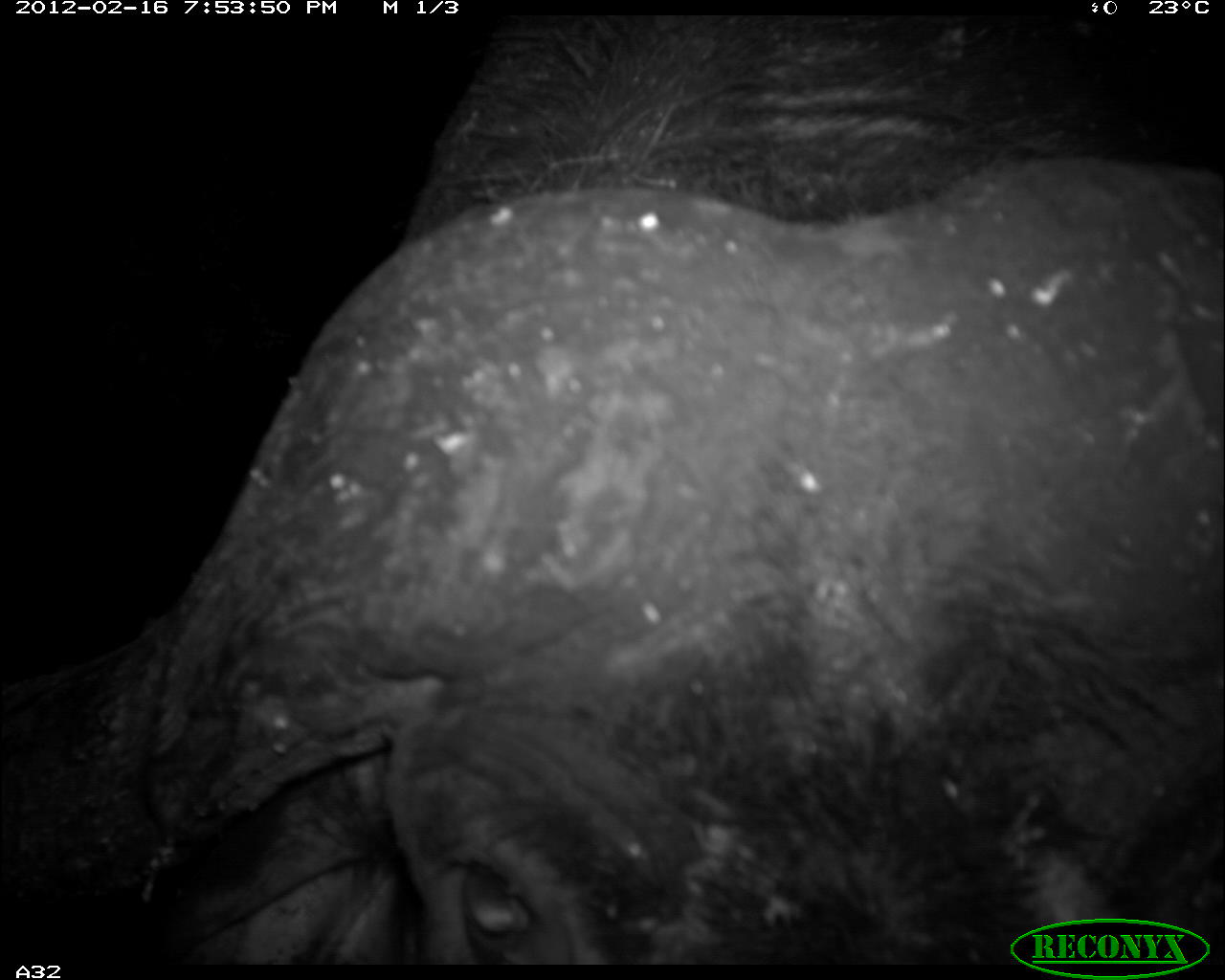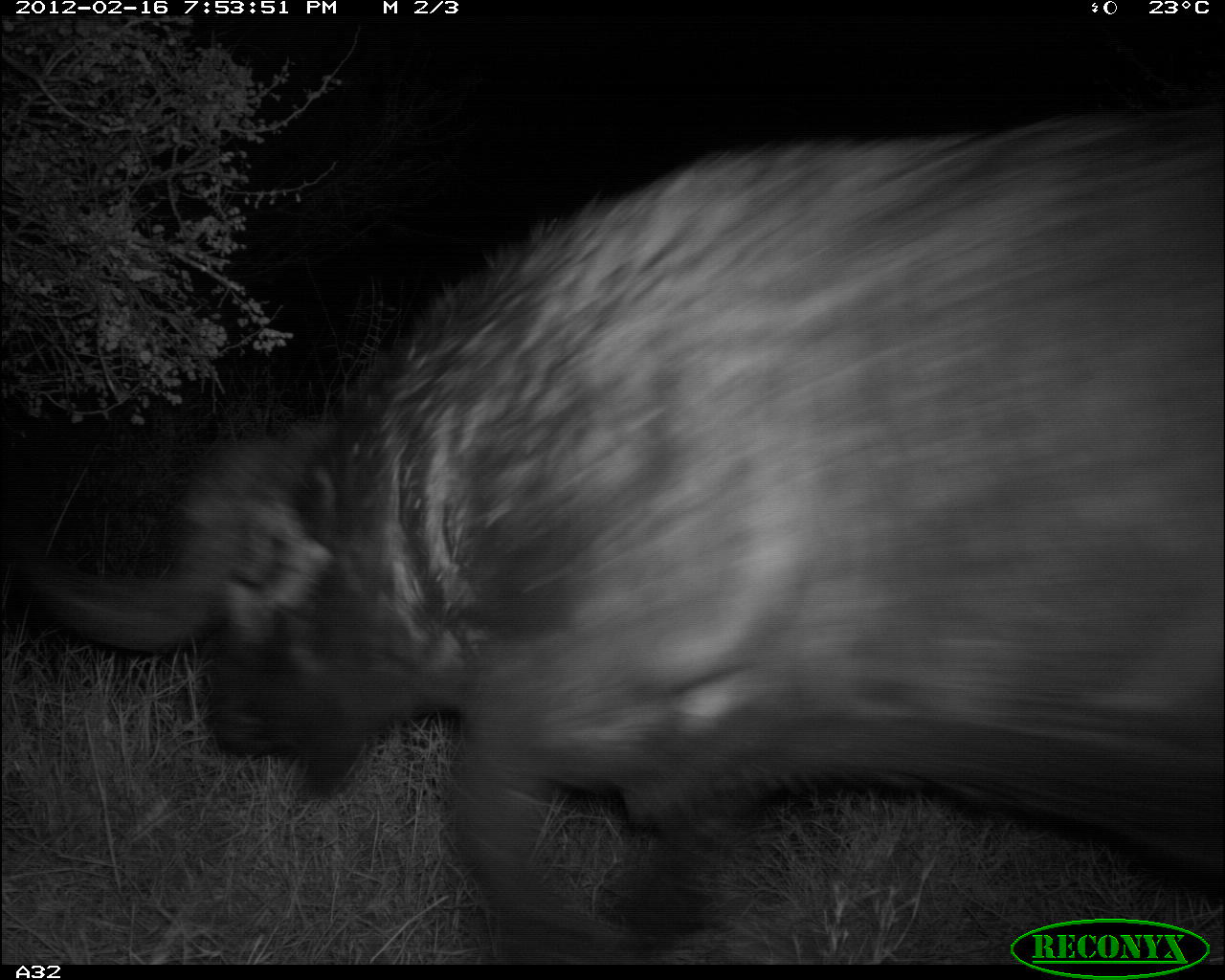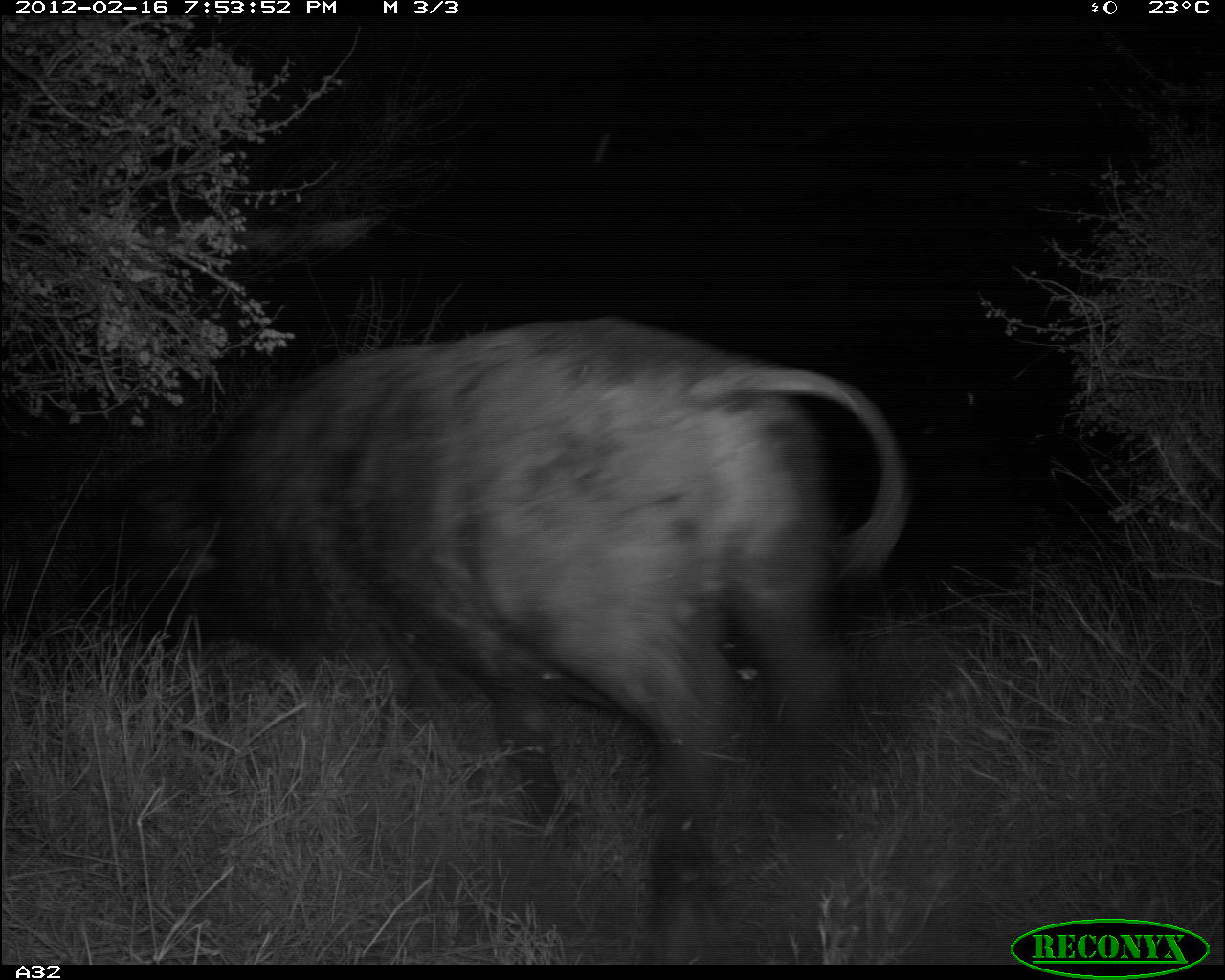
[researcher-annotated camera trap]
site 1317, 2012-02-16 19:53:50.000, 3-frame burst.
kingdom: Animalia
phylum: Chordata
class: Mammalia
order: Artiodactyla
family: Bovidae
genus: Syncerus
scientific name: Syncerus caffer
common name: african buffalo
Syncerus caffer (african buffalo), count 1.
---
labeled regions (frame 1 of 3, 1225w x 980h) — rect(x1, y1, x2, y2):
syncerus caffer: rect(0, 15, 1225, 963)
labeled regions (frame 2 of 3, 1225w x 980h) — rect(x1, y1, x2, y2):
syncerus caffer: rect(18, 124, 1225, 961)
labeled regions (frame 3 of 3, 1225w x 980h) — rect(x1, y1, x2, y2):
syncerus caffer: rect(69, 316, 910, 965)